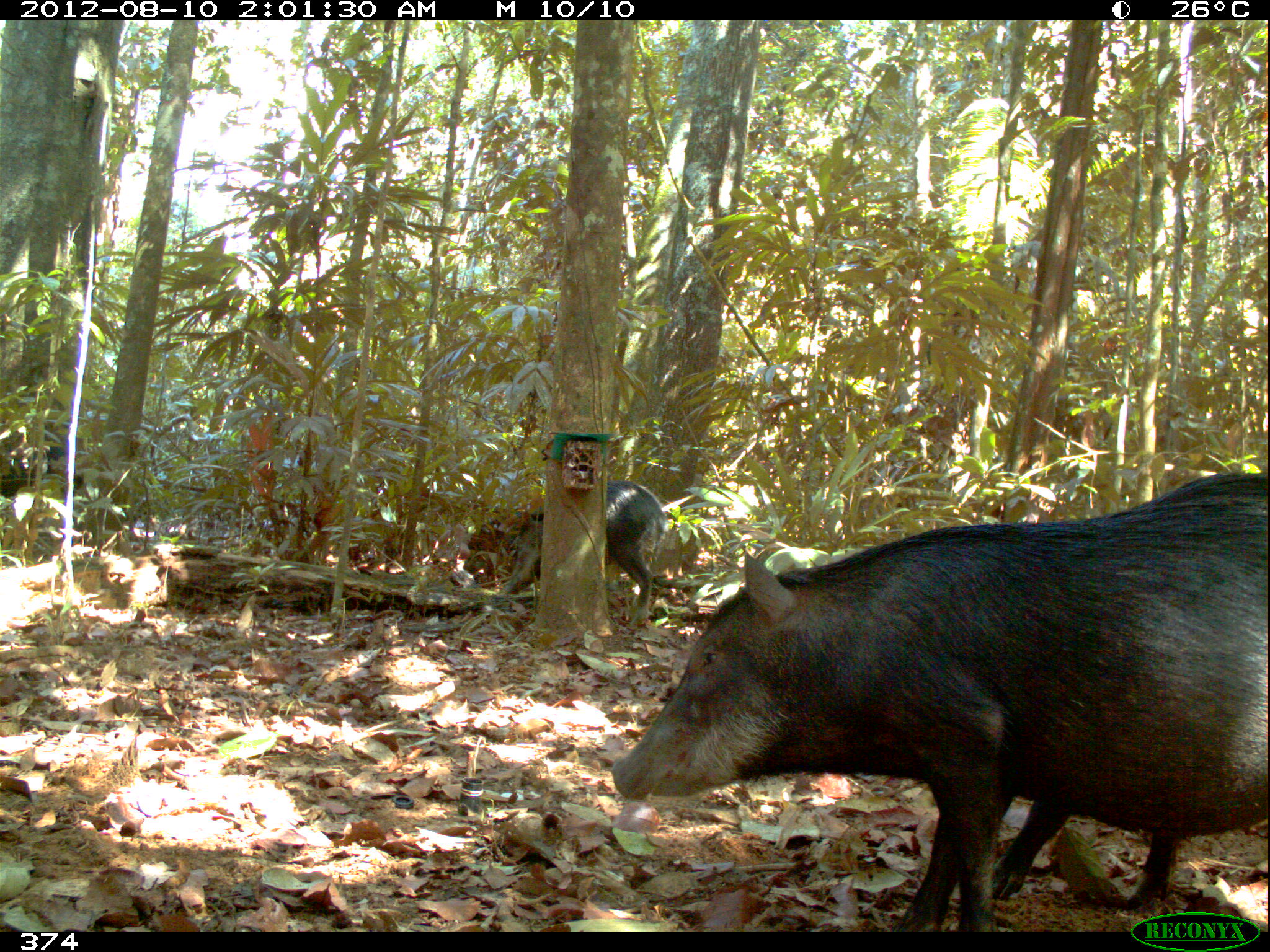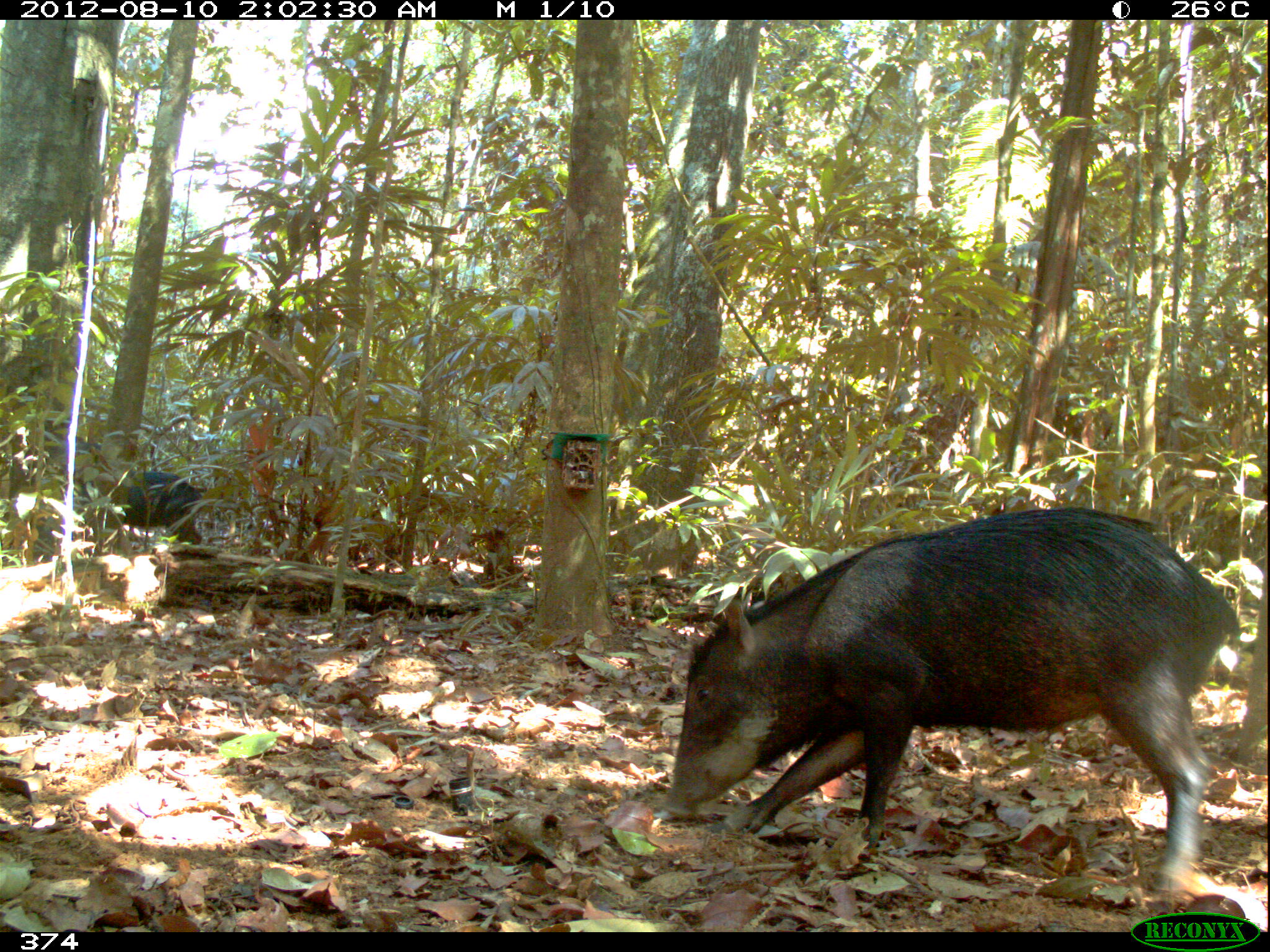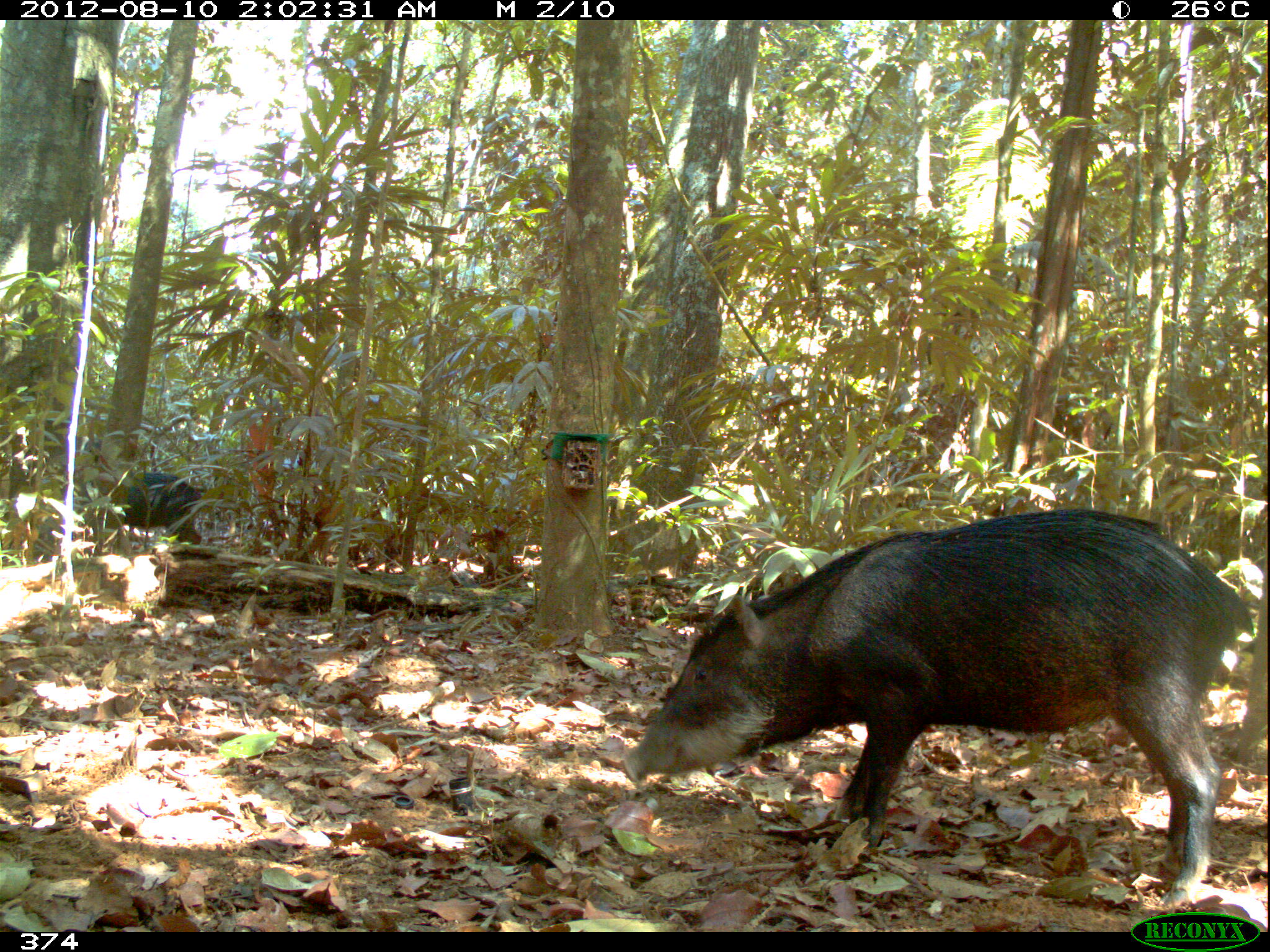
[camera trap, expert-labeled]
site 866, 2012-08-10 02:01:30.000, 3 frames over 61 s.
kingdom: Animalia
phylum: Chordata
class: Mammalia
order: Artiodactyla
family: Tayassuidae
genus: Tayassu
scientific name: Tayassu pecari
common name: white-lipped peccary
Tayassu pecari (white-lipped peccary).